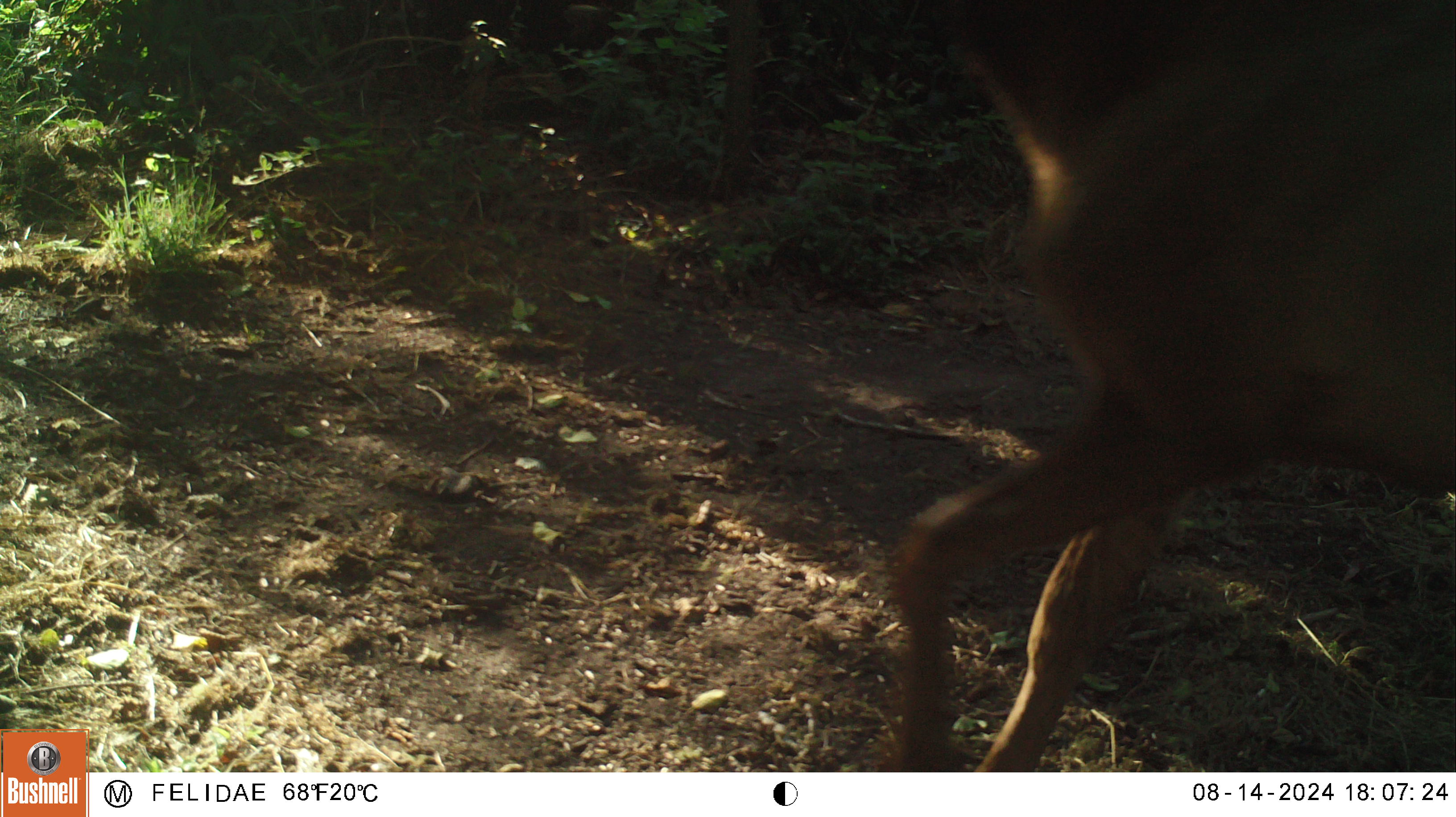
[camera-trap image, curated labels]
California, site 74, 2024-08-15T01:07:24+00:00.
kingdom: Animalia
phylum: Chordata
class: Mammalia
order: Artiodactyla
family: Cervidae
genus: Cervus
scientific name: Cervus canadensis nannodes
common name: tule elk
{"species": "tule elk (Cervus canadensis nannodes)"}